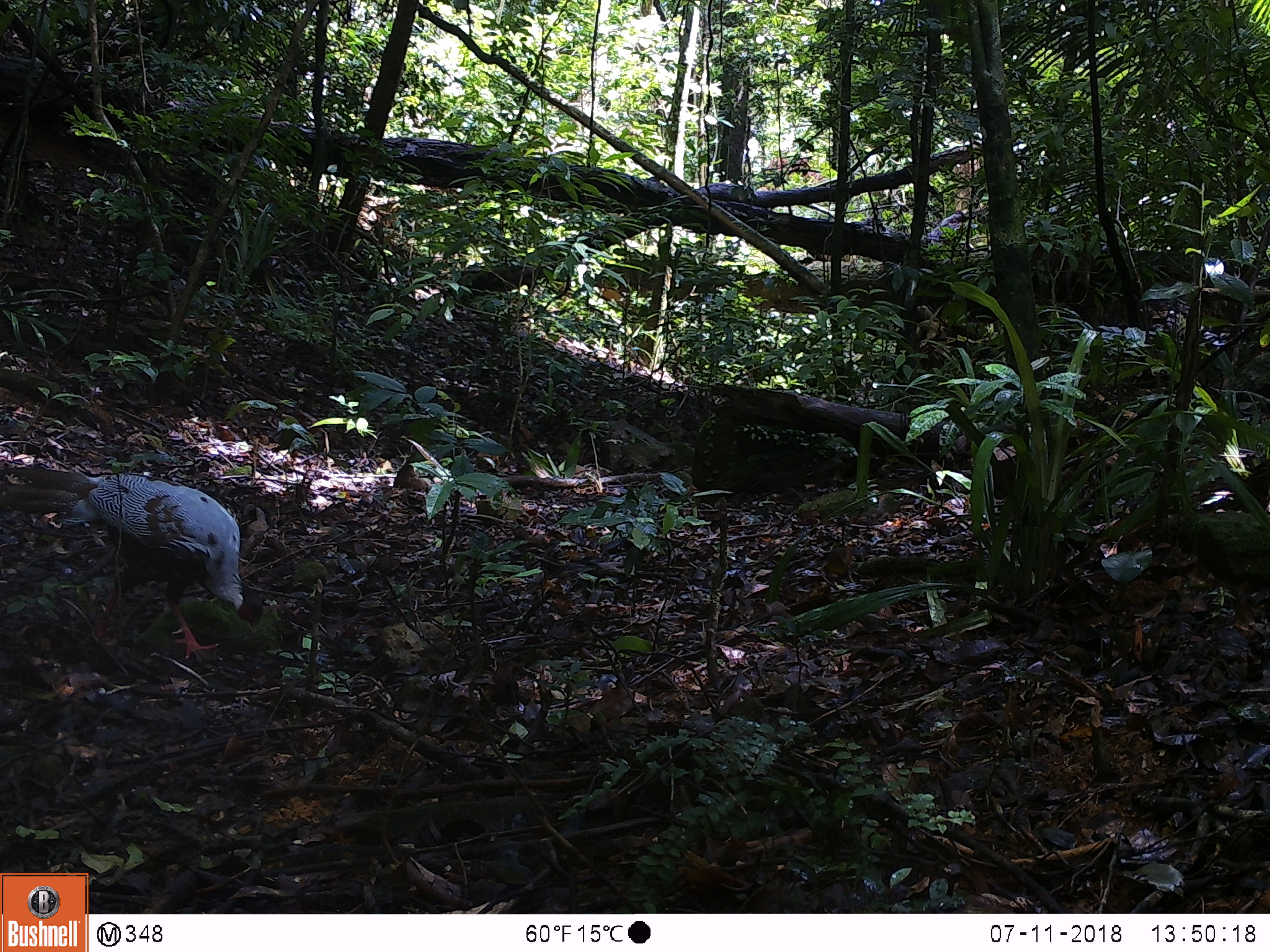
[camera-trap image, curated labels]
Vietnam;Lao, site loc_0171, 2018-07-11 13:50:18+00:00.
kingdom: Animalia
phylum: Chordata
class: Aves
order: Galliformes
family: Phasianidae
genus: Lophura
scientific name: Lophura nycthemera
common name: silver pheasant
Silver pheasant (Lophura nycthemera). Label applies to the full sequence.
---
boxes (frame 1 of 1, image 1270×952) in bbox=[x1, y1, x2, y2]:
silver pheasant: bbox=[0, 463, 267, 663]